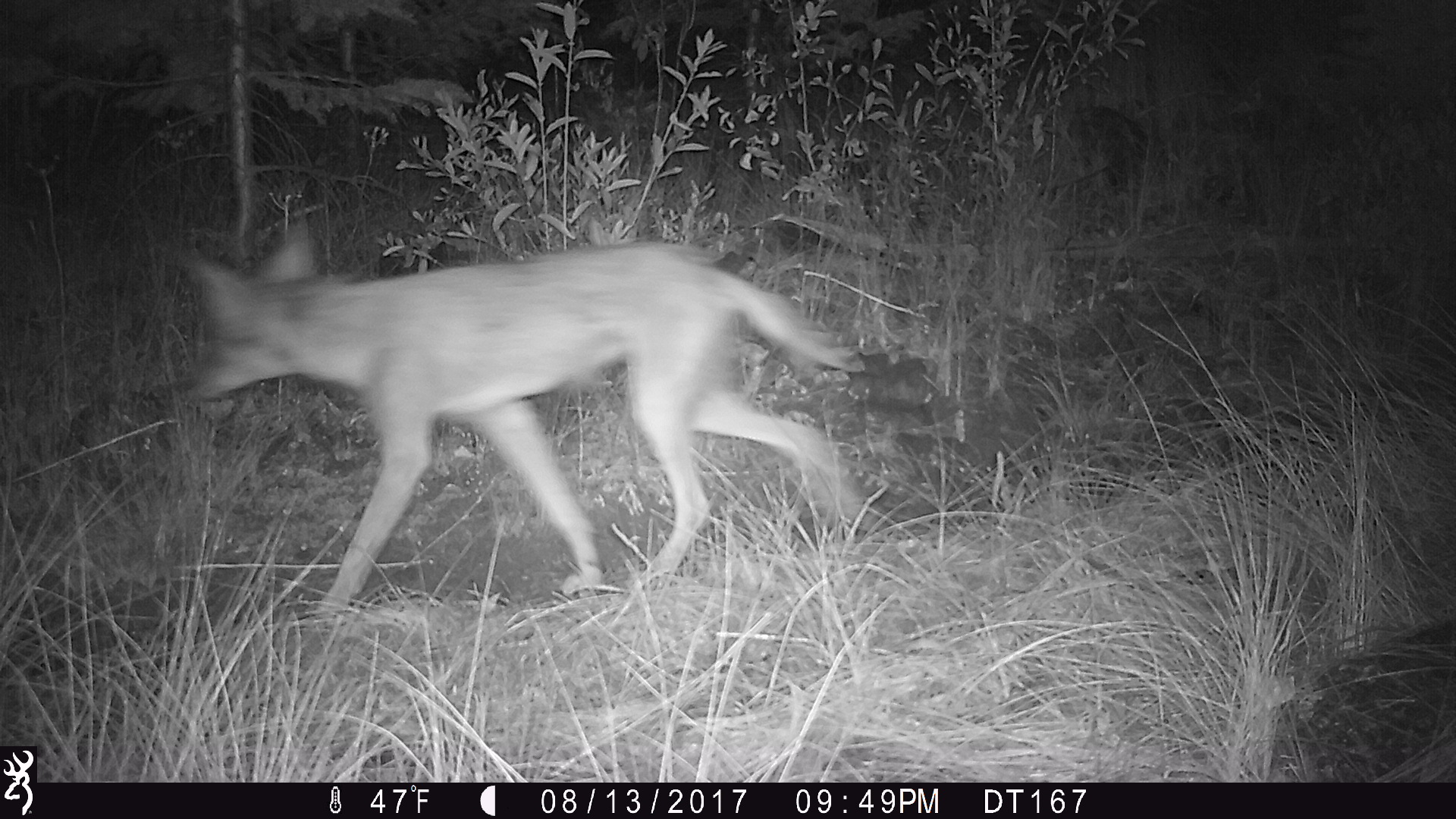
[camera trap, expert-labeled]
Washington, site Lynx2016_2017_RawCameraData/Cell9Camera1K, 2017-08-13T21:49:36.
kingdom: Animalia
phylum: Chordata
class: Mammalia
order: Carnivora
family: Canidae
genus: Canis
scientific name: Canis latrans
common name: coyote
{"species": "Canis latrans (coyote)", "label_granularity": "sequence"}